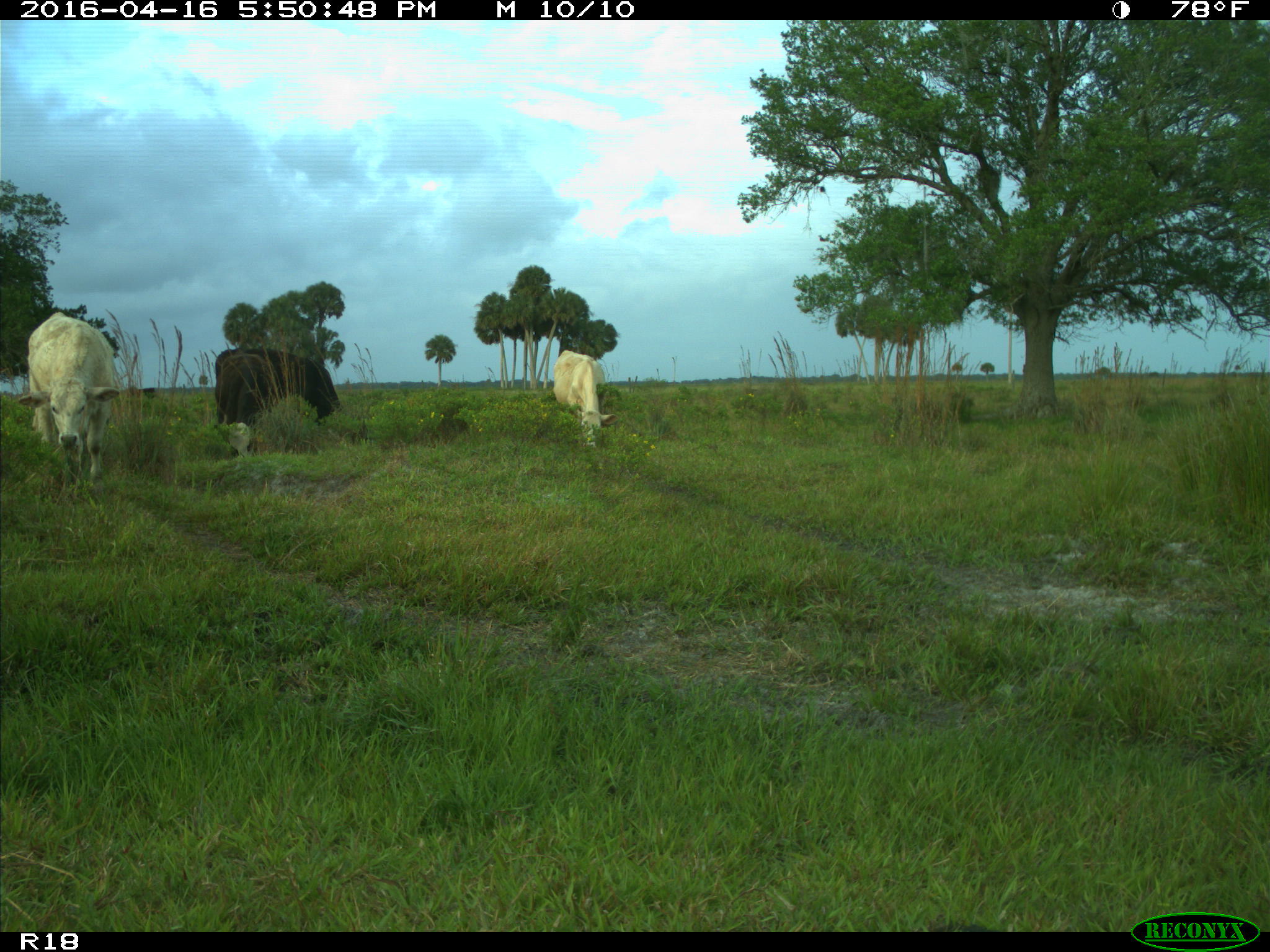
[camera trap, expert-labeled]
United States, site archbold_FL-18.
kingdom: Animalia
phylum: Chordata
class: Mammalia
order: Artiodactyla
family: Bovidae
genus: Bos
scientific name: Bos taurus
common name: domestic cow